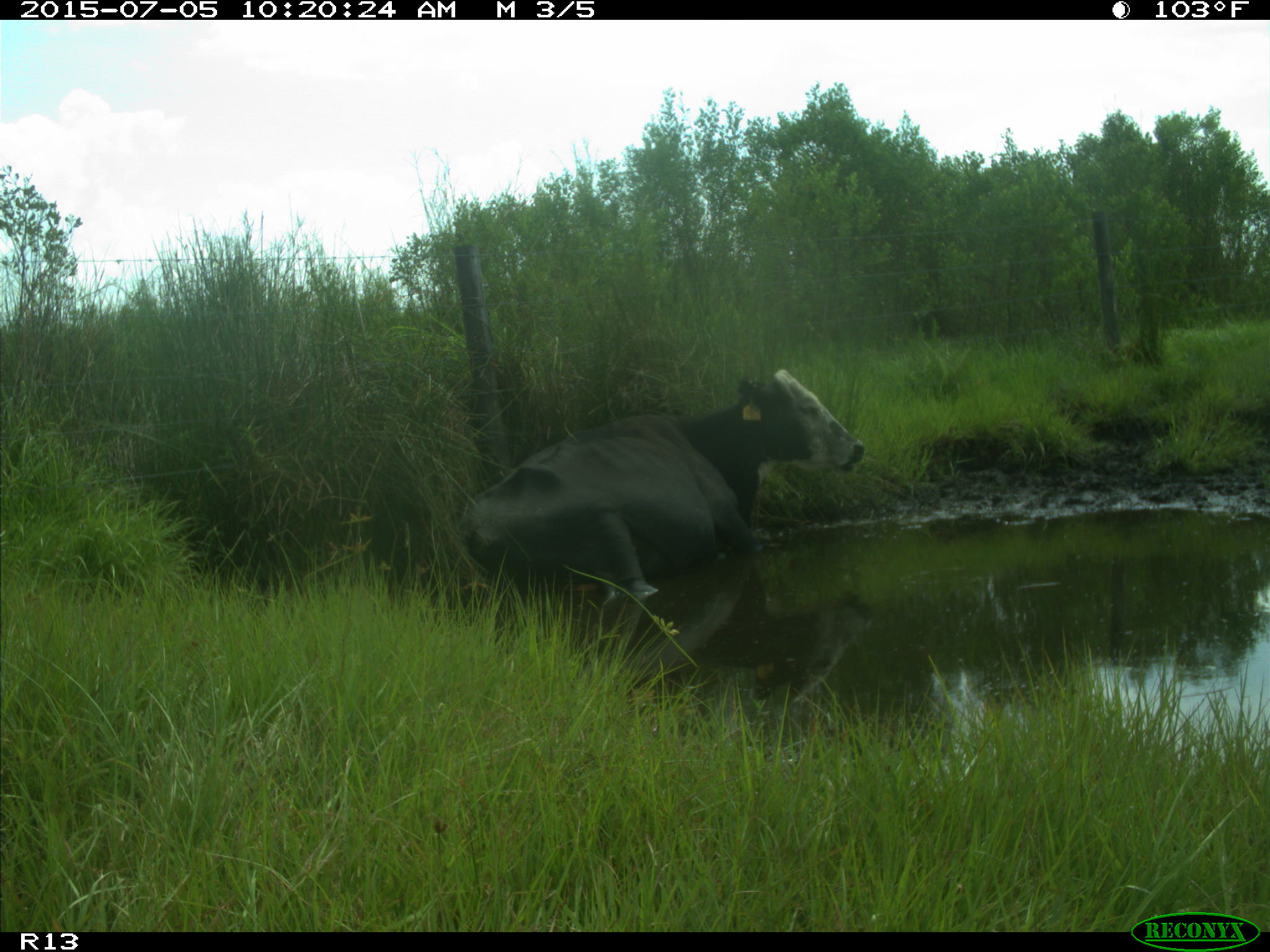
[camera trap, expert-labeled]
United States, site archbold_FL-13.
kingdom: Animalia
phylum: Chordata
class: Mammalia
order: Artiodactyla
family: Bovidae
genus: Bos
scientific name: Bos taurus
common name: domestic cow